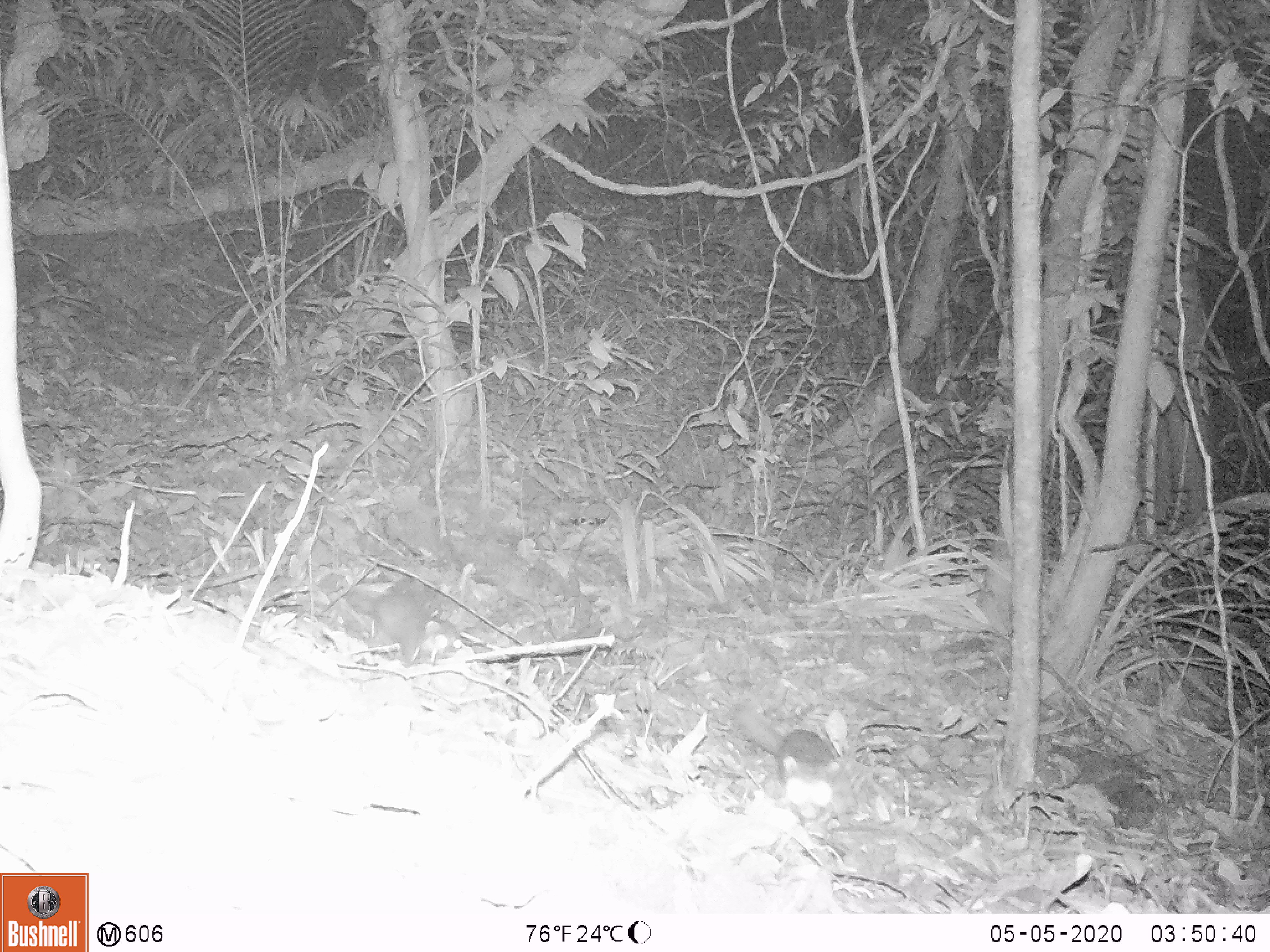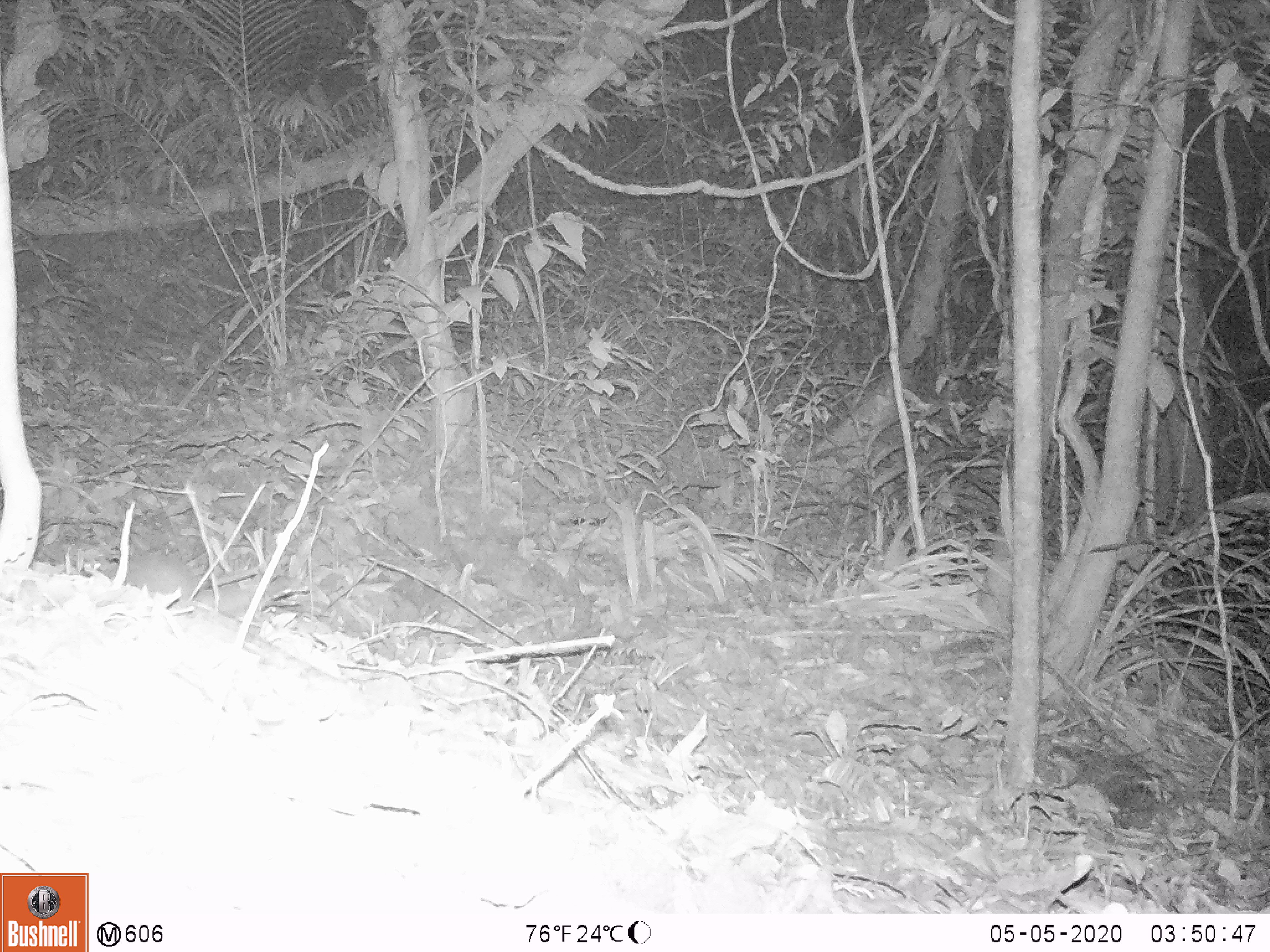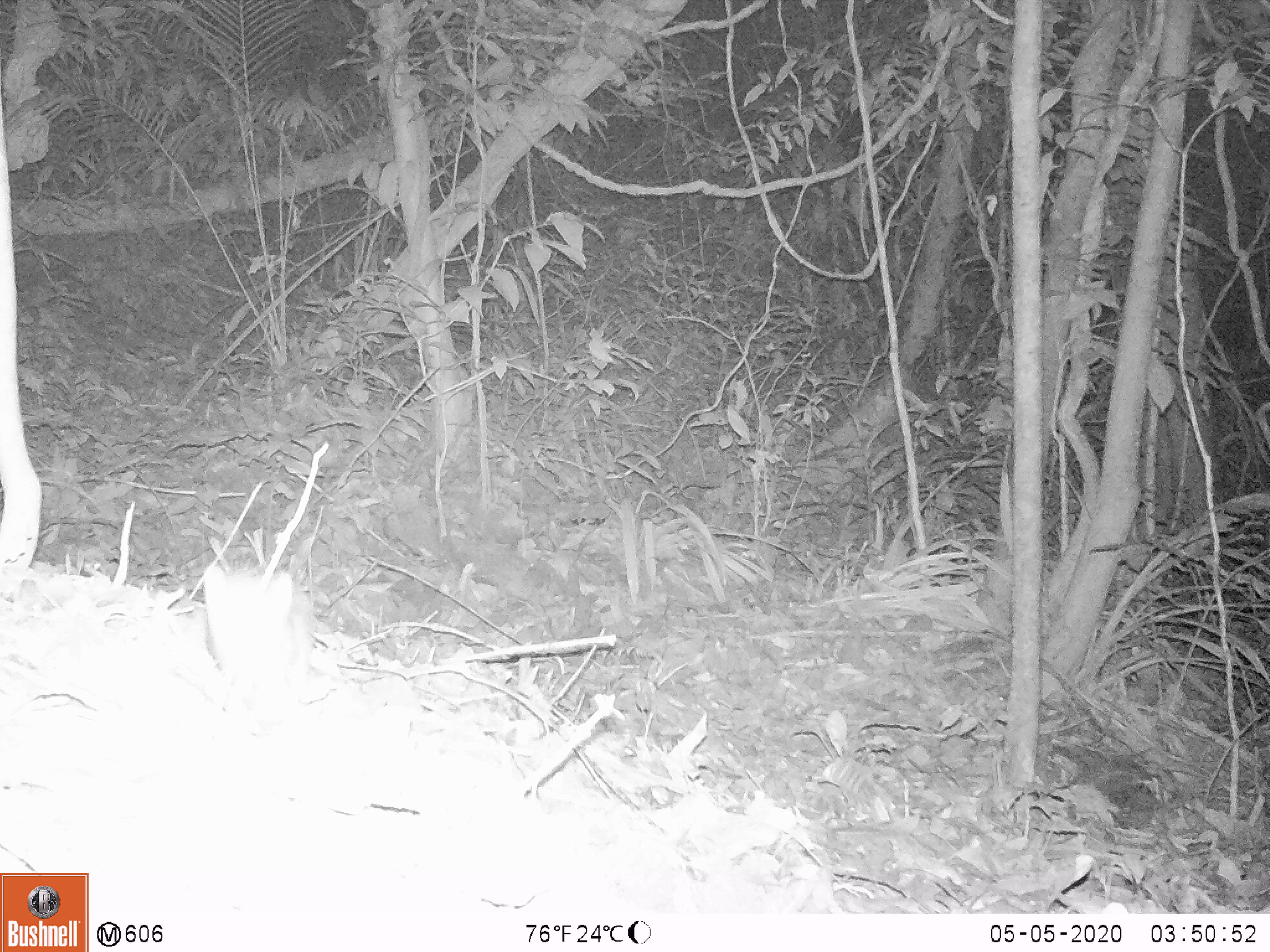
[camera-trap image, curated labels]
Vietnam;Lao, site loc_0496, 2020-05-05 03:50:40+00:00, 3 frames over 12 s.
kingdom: Animalia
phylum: Chordata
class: Mammalia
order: Carnivora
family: Mustelidae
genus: Melogale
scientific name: Melogale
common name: ferret badger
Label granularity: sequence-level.